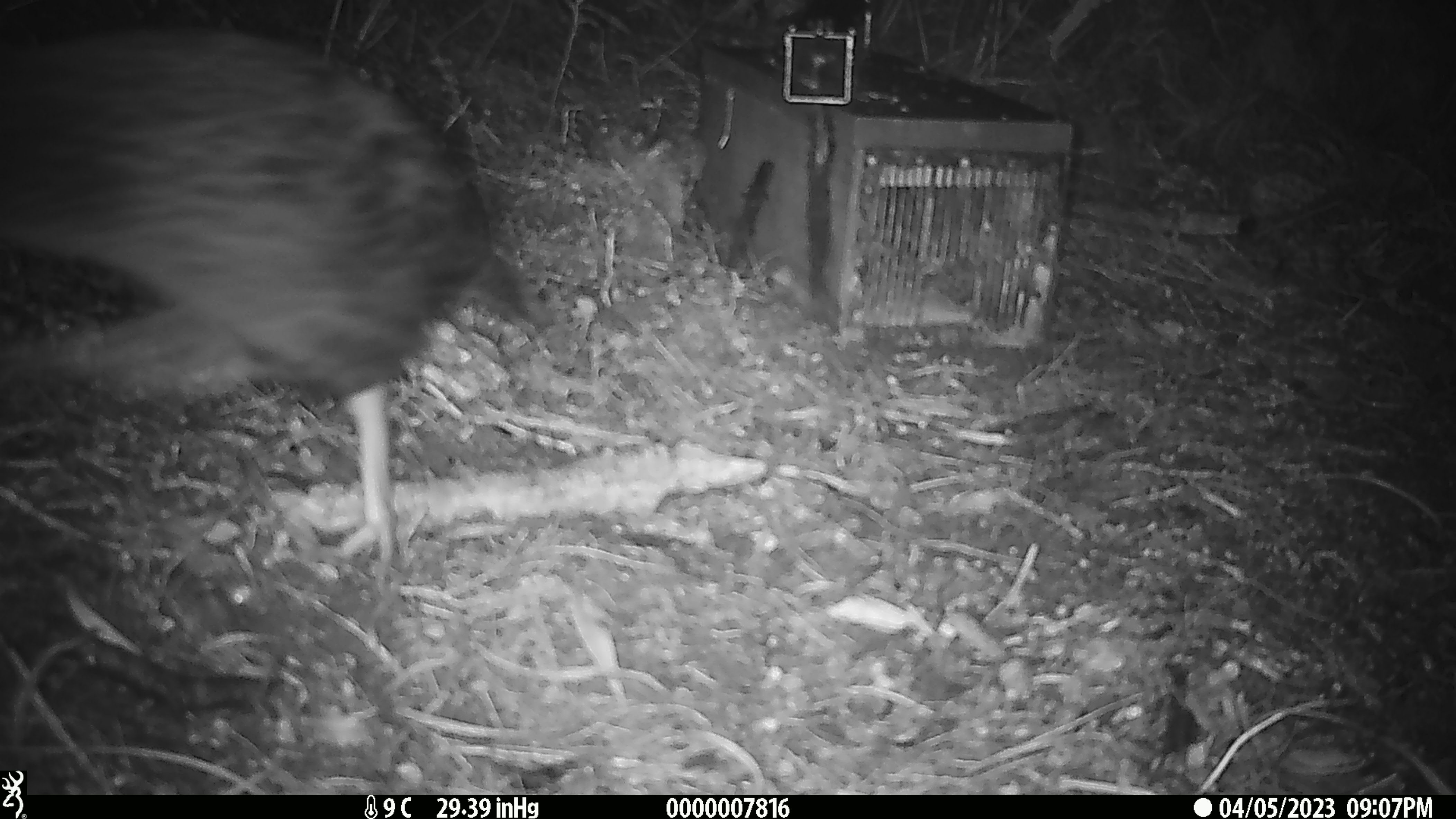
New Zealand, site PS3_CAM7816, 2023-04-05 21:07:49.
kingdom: Animalia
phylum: Chordata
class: Aves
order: Gruiformes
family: Rallidae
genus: Gallirallus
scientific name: Gallirallus australis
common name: weka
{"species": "weka (Gallirallus australis)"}